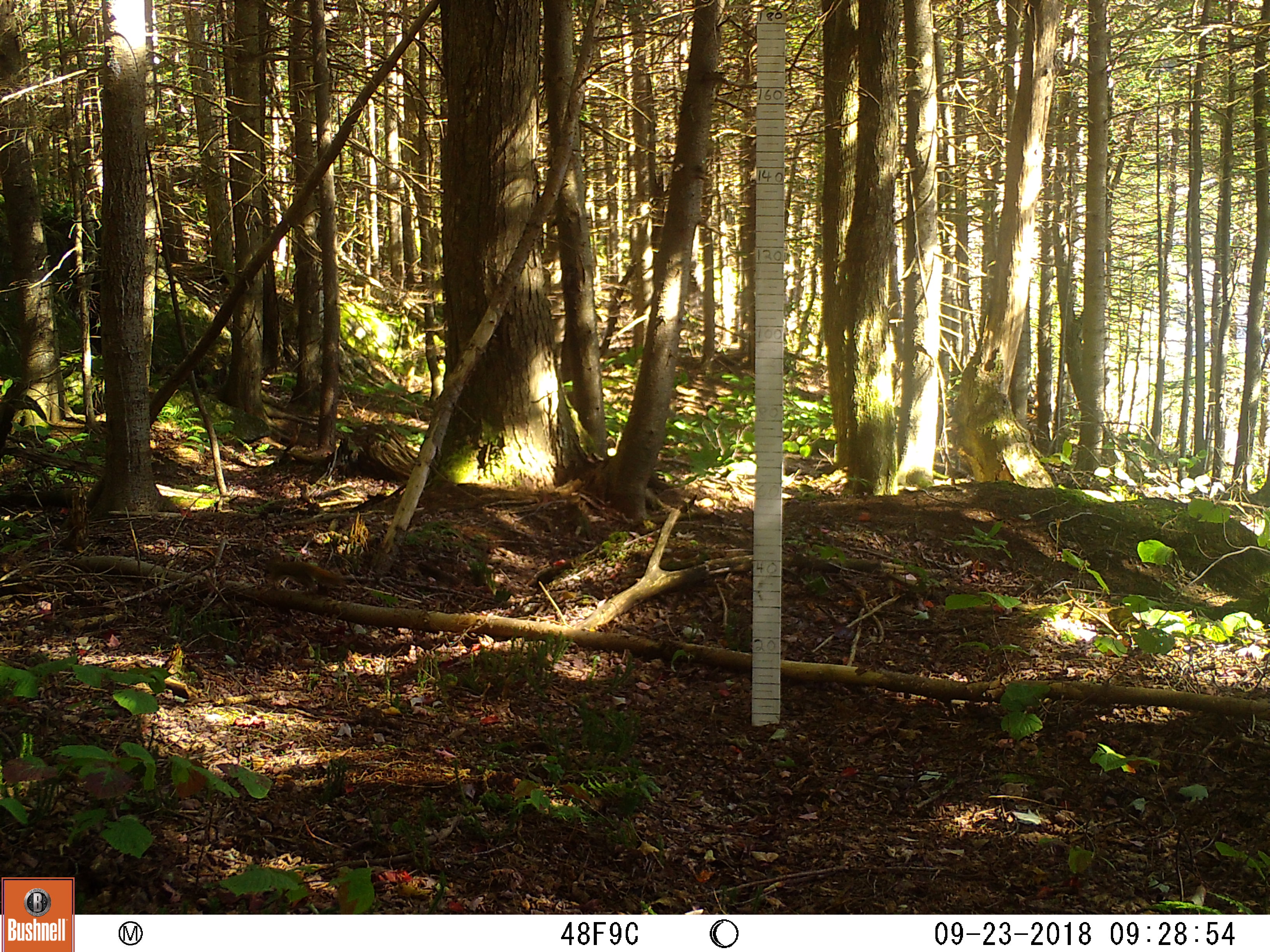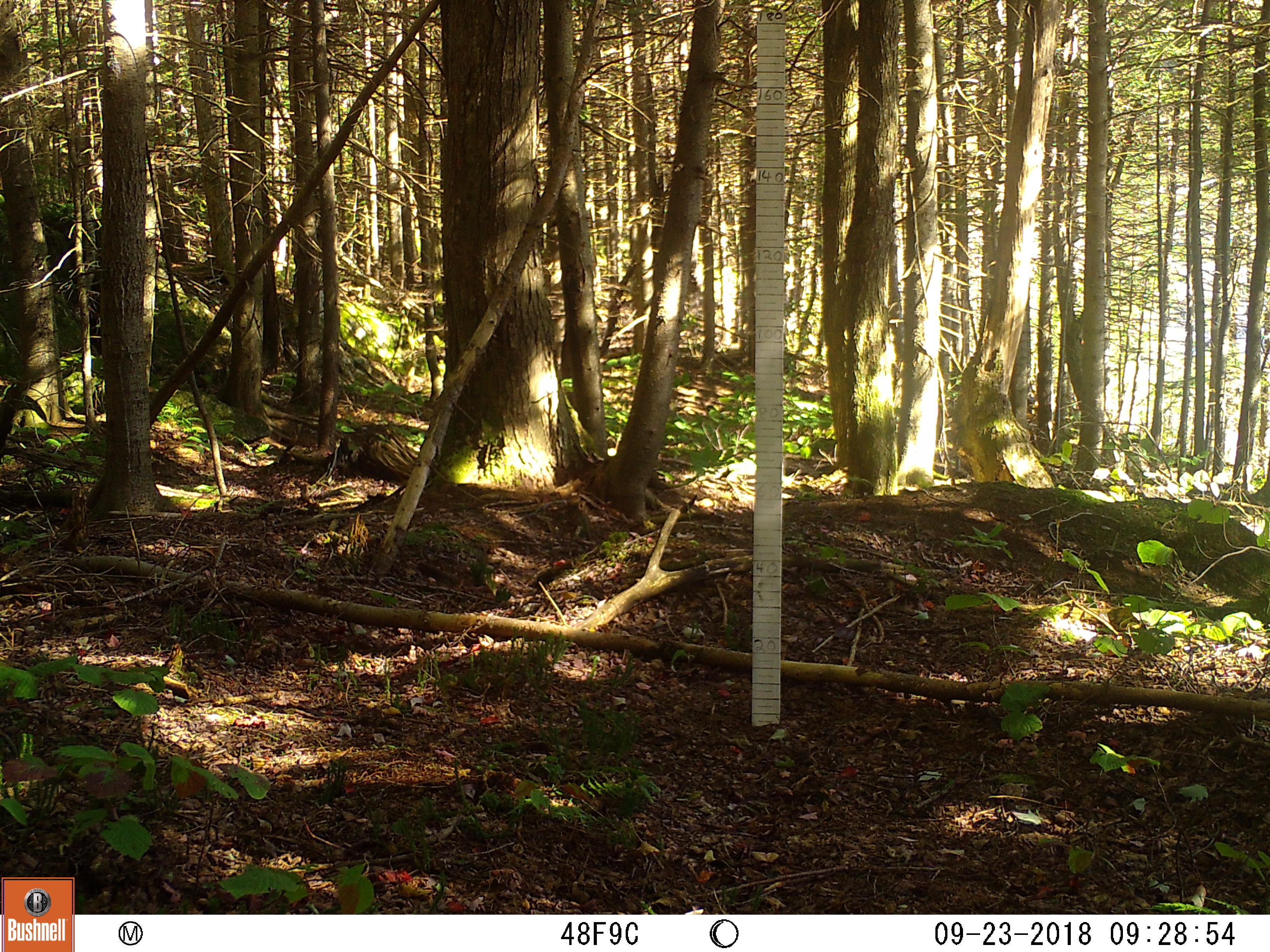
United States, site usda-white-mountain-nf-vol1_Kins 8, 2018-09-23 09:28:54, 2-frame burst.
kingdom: Animalia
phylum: Chordata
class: Mammalia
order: Rodentia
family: Sciuridae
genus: Tamiasciurus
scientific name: Tamiasciurus hudsonicus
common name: red squirrel